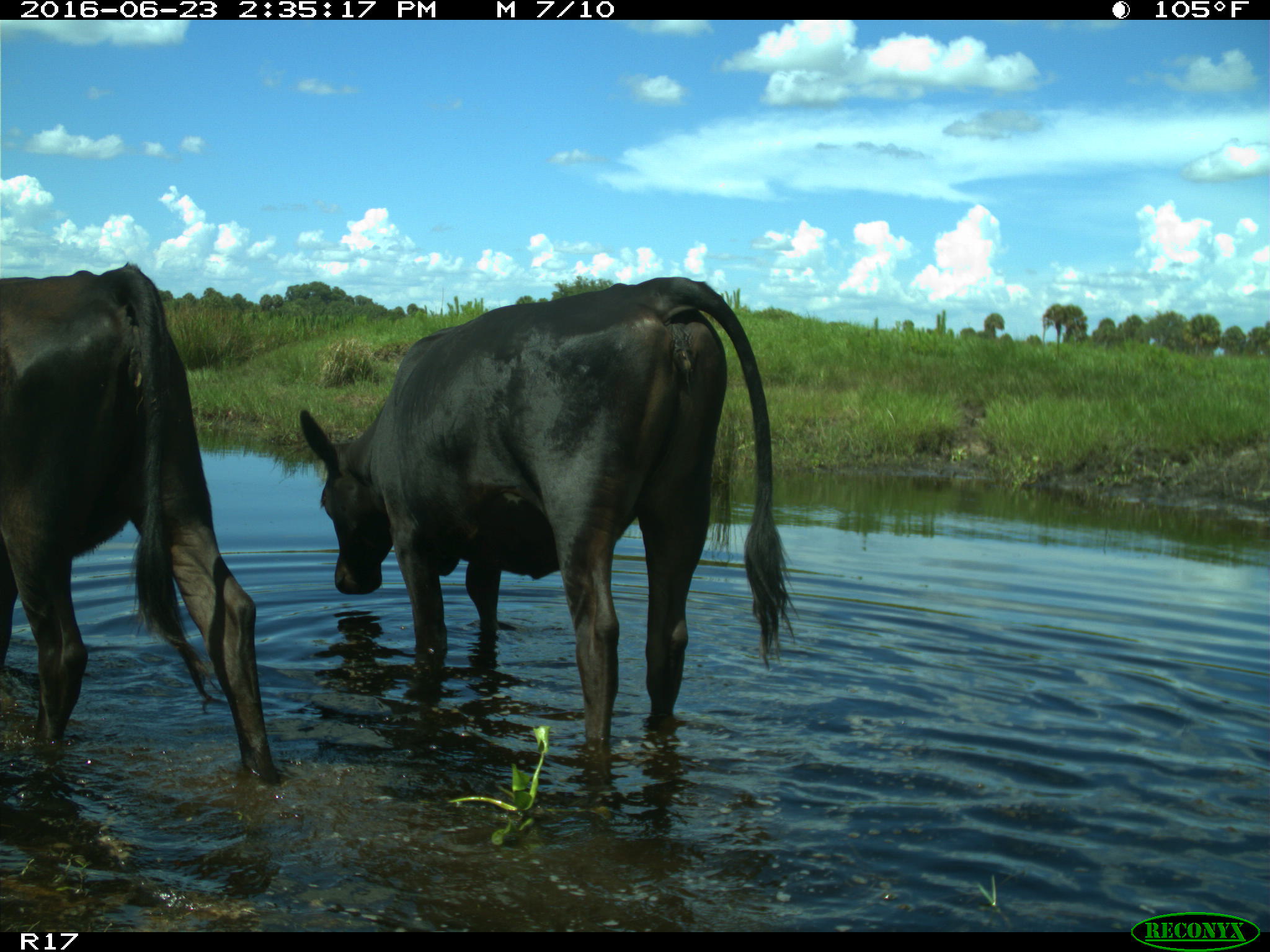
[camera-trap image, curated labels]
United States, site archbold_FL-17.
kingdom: Animalia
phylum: Chordata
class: Mammalia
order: Artiodactyla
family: Bovidae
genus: Bos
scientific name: Bos taurus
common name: domestic cow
Bos taurus (domestic cow).